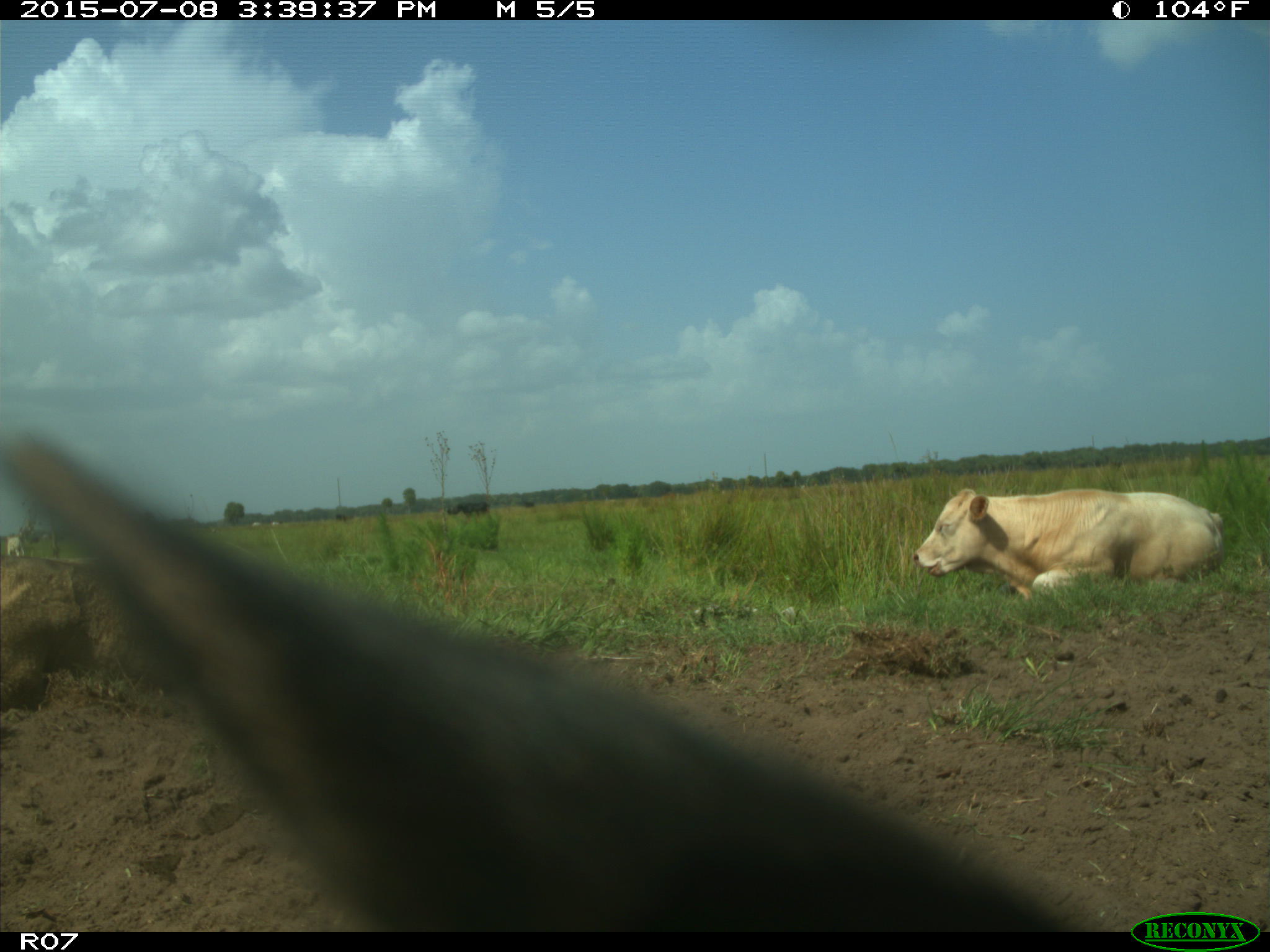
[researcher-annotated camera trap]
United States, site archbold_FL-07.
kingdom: Animalia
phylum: Chordata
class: Mammalia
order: Artiodactyla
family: Bovidae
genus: Bos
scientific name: Bos taurus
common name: domestic cow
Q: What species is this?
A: Bos taurus (domestic cow).